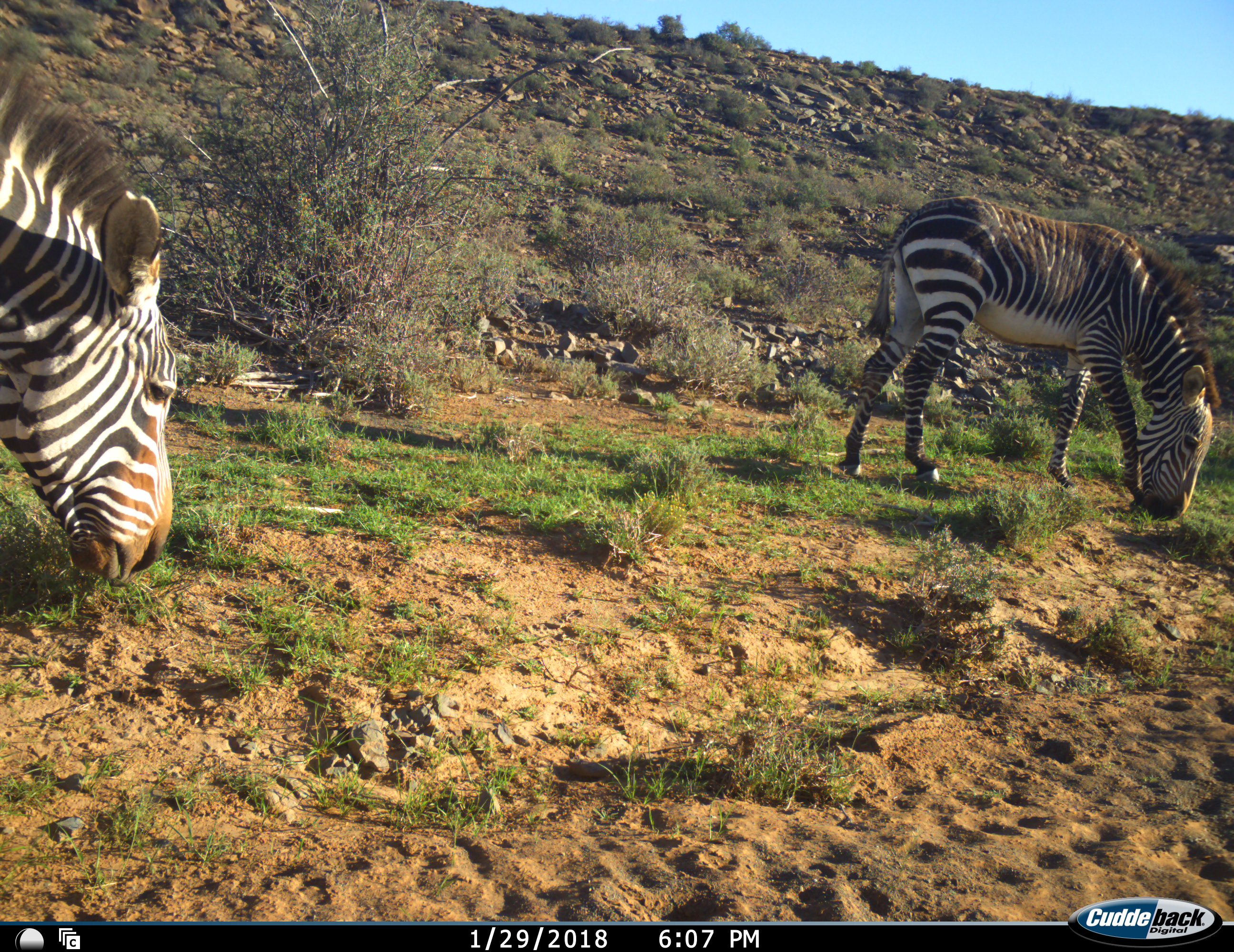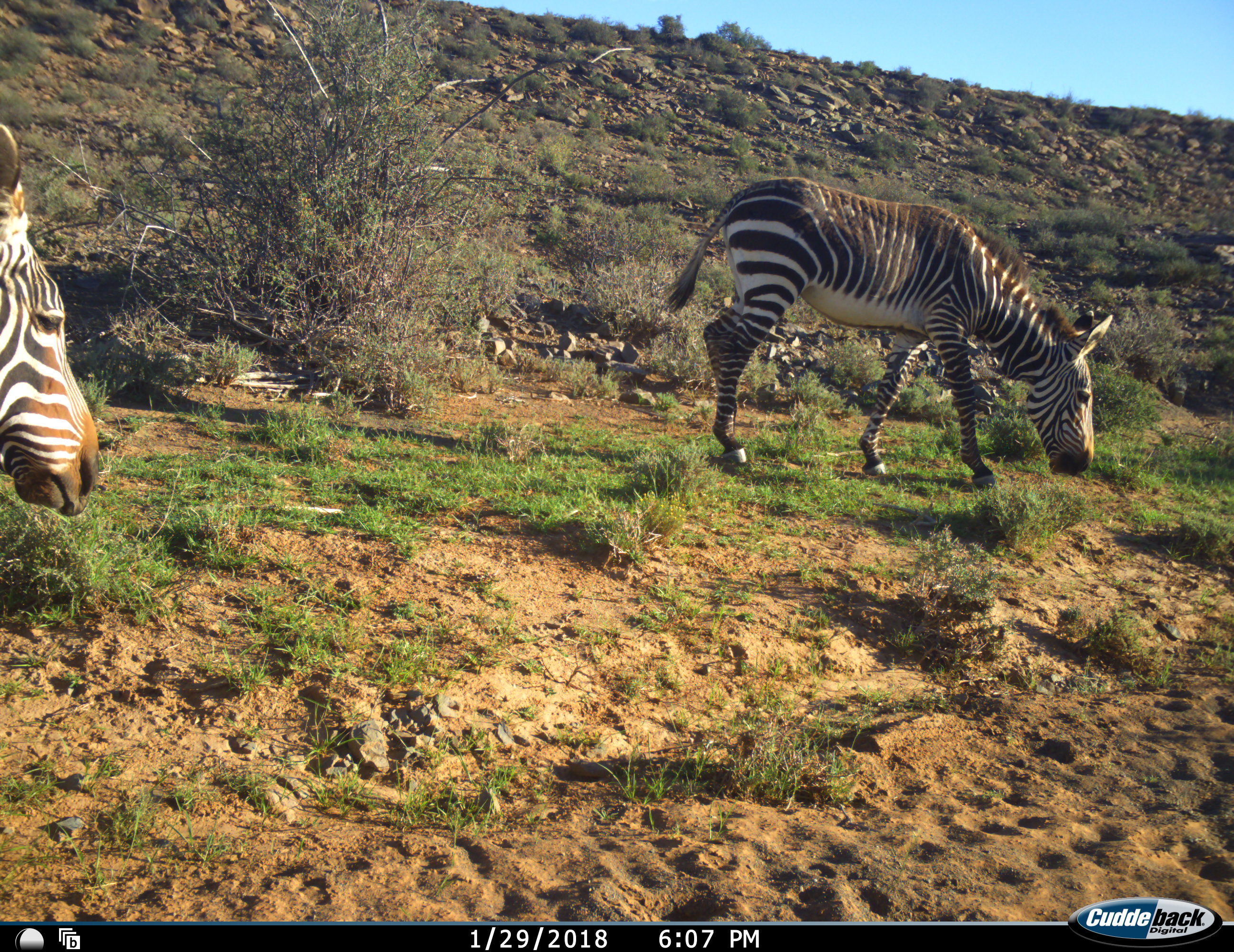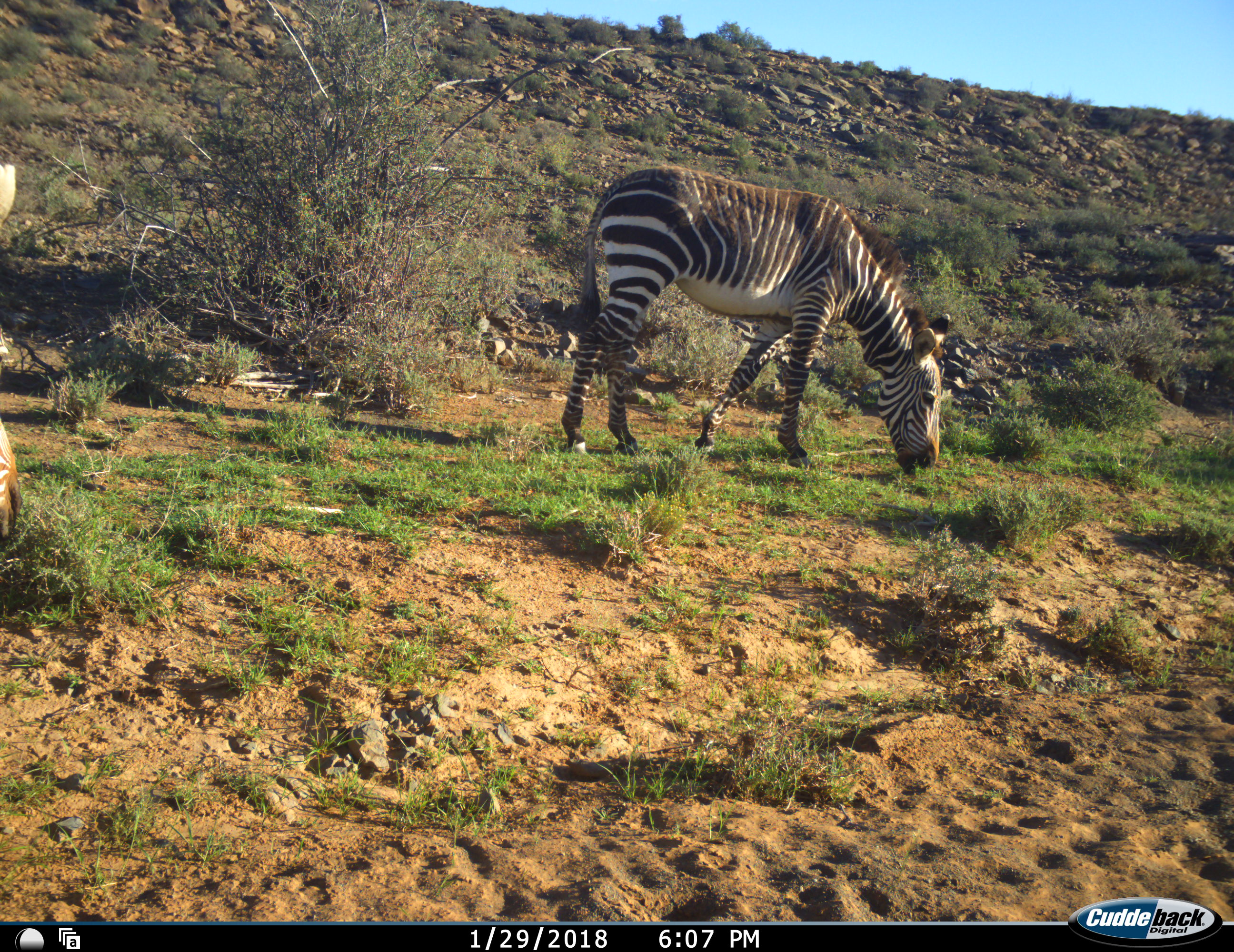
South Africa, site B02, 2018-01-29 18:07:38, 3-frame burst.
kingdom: Animalia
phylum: Chordata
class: Mammalia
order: Perissodactyla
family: Equidae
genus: Equus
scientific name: Equus zebra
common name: mountain zebra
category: zebramountain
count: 2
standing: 10%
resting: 0%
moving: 40%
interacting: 0%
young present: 0%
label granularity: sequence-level